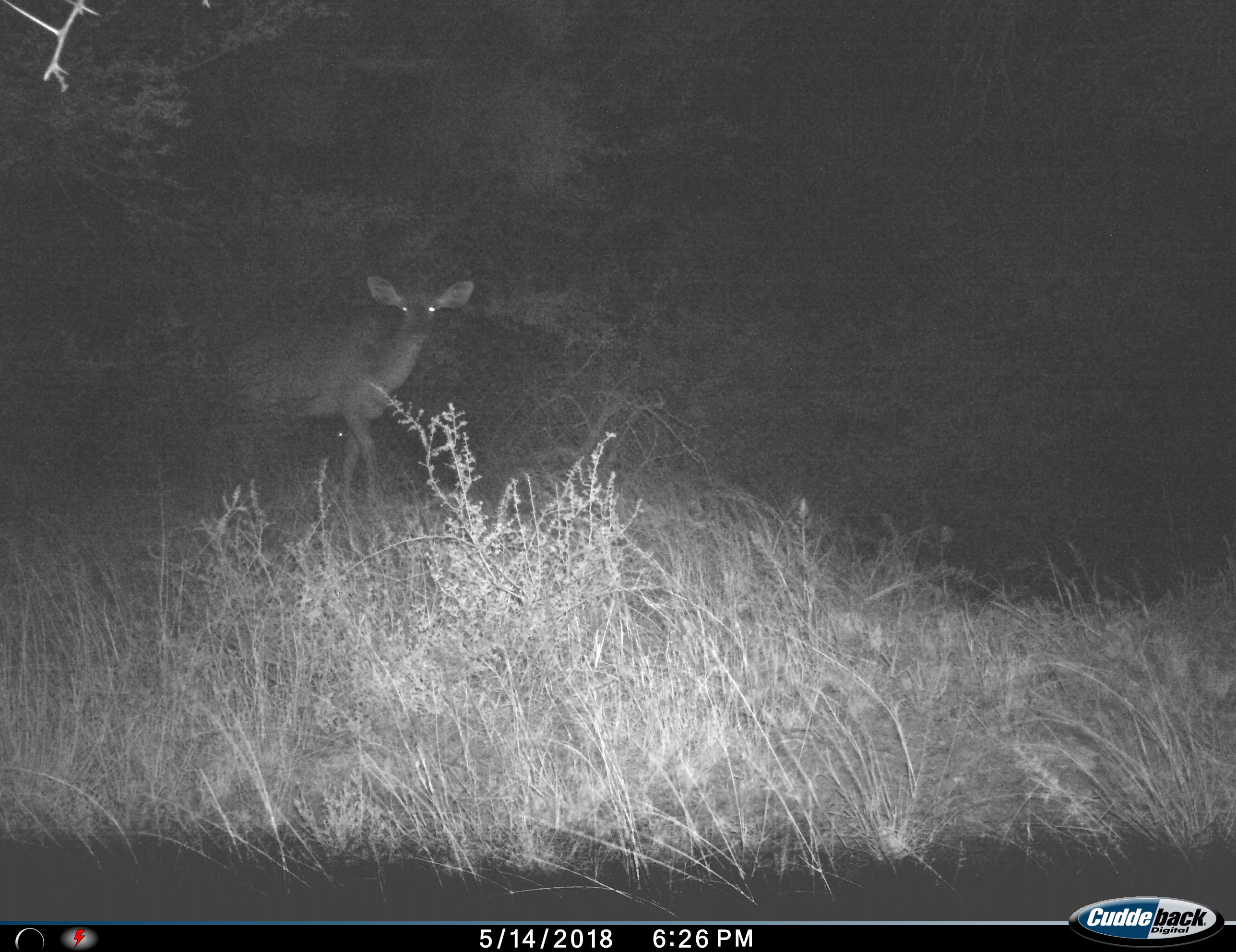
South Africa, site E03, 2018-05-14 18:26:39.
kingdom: Animalia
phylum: Chordata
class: Mammalia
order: Artiodactyla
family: Bovidae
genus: Raphicerus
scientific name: Raphicerus campestris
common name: steenbok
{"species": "steenbok (Raphicerus campestris)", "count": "1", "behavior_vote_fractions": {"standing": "100%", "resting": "25%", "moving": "0%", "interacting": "0%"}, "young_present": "0%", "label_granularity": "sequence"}